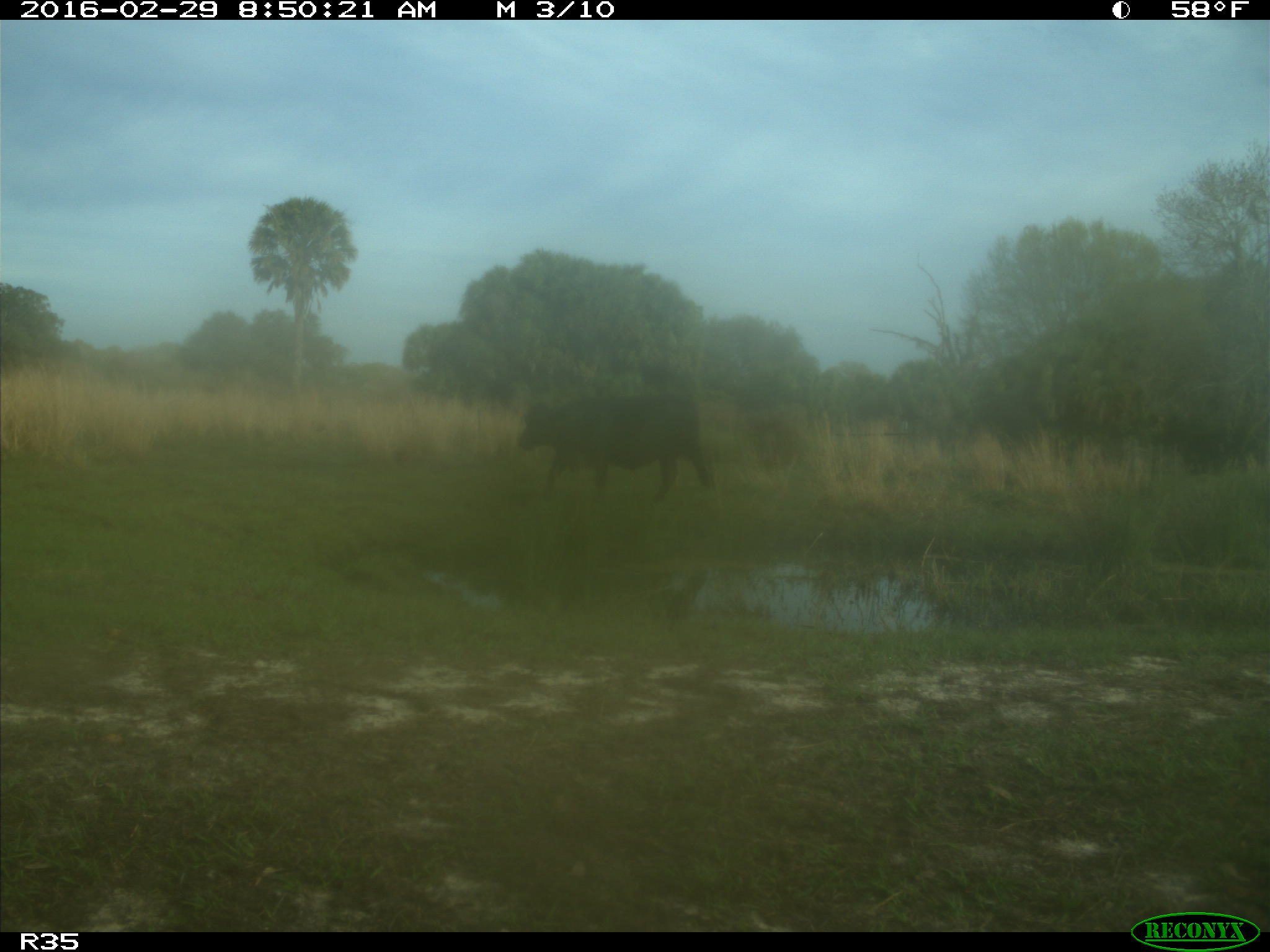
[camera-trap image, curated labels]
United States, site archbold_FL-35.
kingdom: Animalia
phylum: Chordata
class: Mammalia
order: Artiodactyla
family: Bovidae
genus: Bos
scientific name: Bos taurus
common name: domestic cow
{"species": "Bos taurus (domestic cow)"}